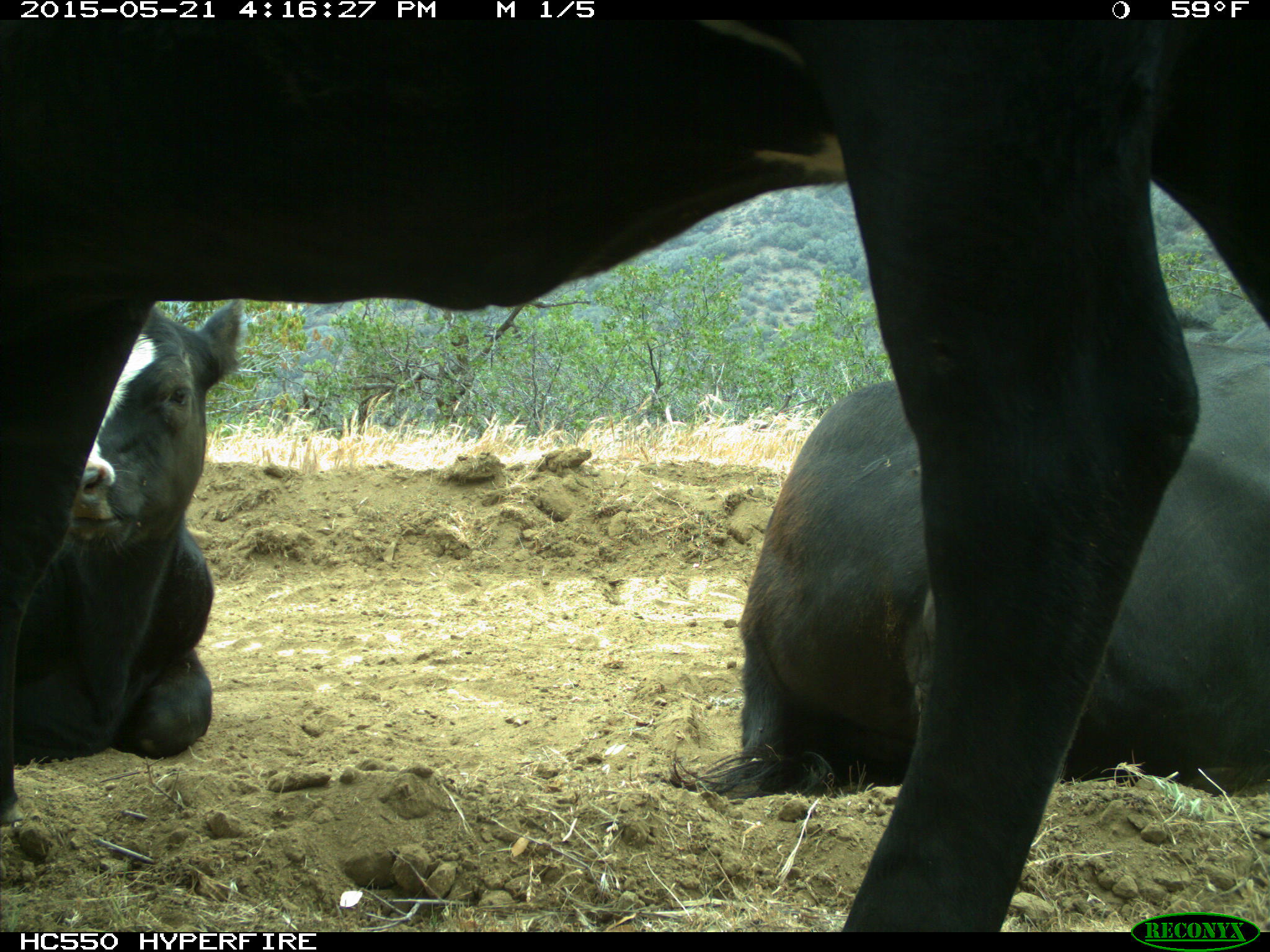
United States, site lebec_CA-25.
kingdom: Animalia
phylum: Chordata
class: Mammalia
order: Artiodactyla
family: Bovidae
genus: Bos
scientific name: Bos taurus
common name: domestic cow